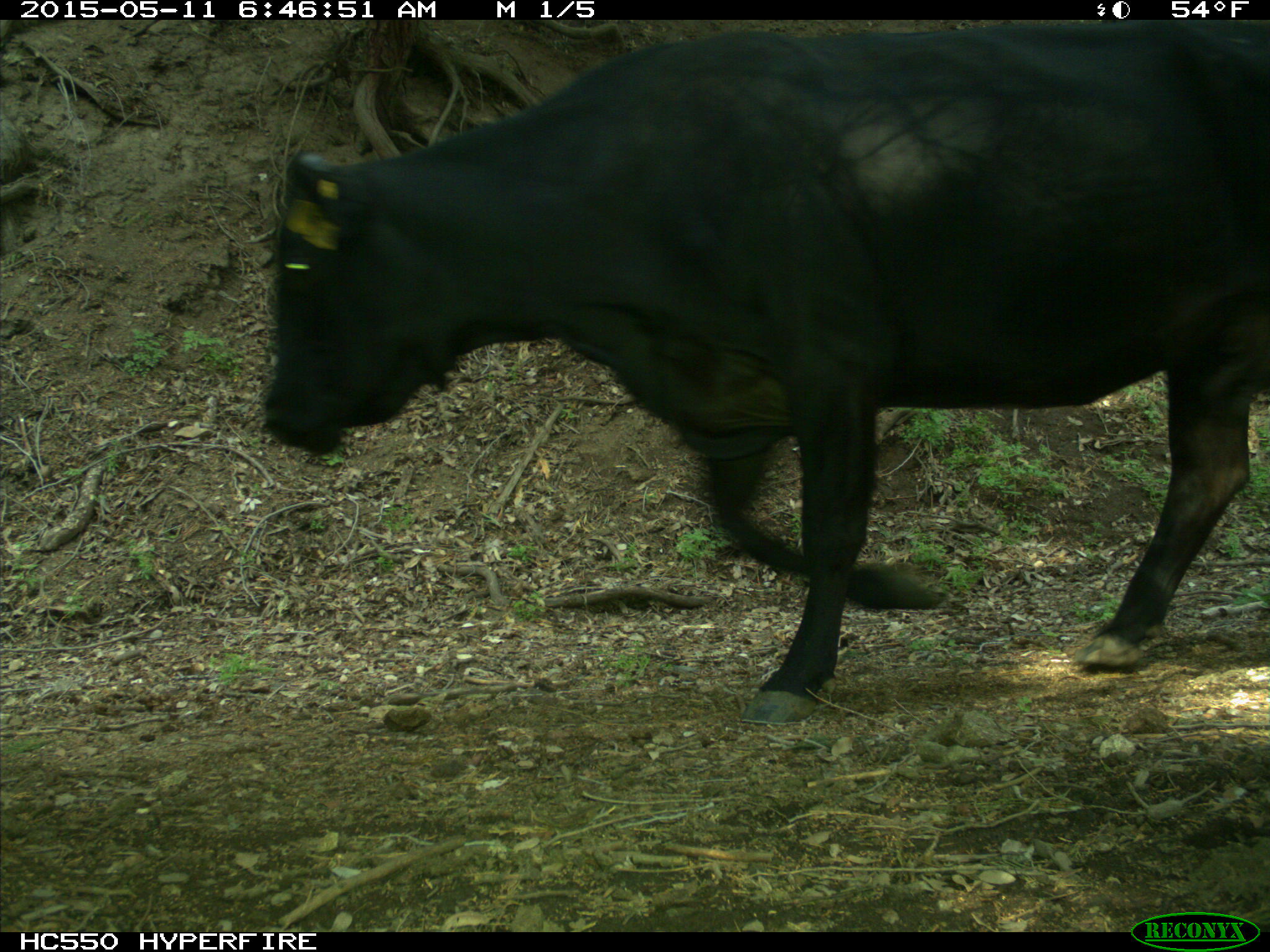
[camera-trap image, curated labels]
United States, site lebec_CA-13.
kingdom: Animalia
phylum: Chordata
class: Mammalia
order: Artiodactyla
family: Bovidae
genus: Bos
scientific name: Bos taurus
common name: domestic cow